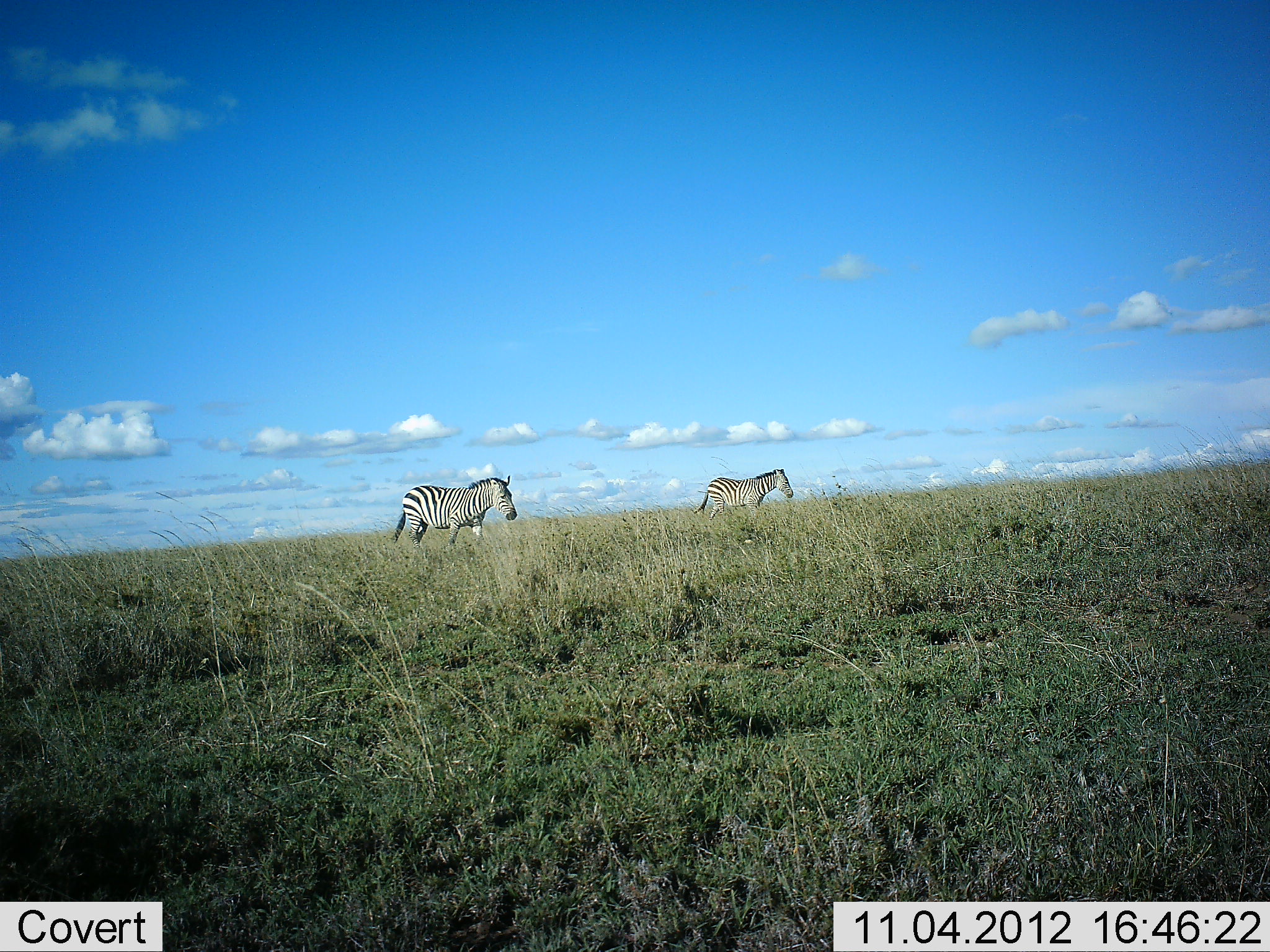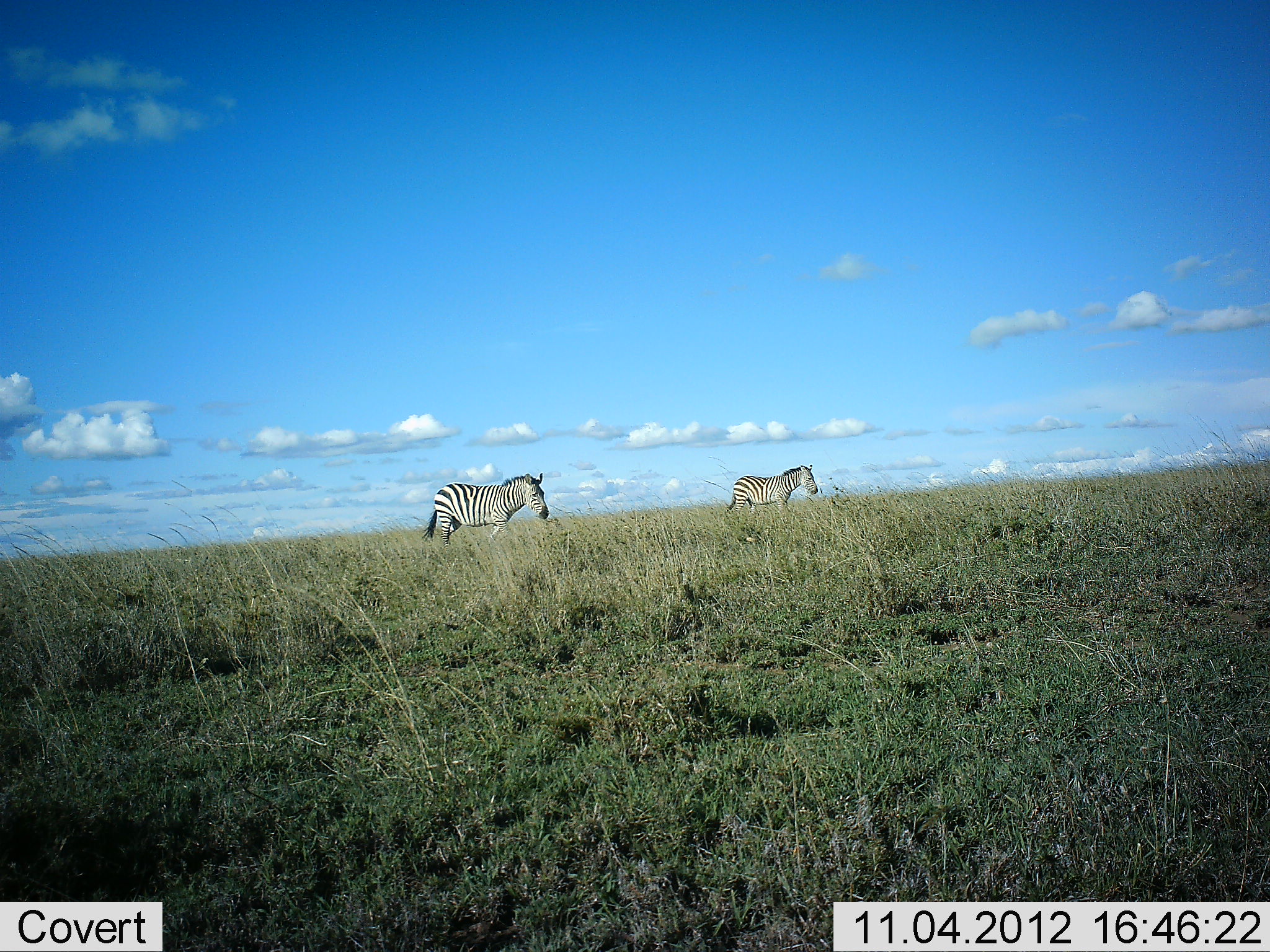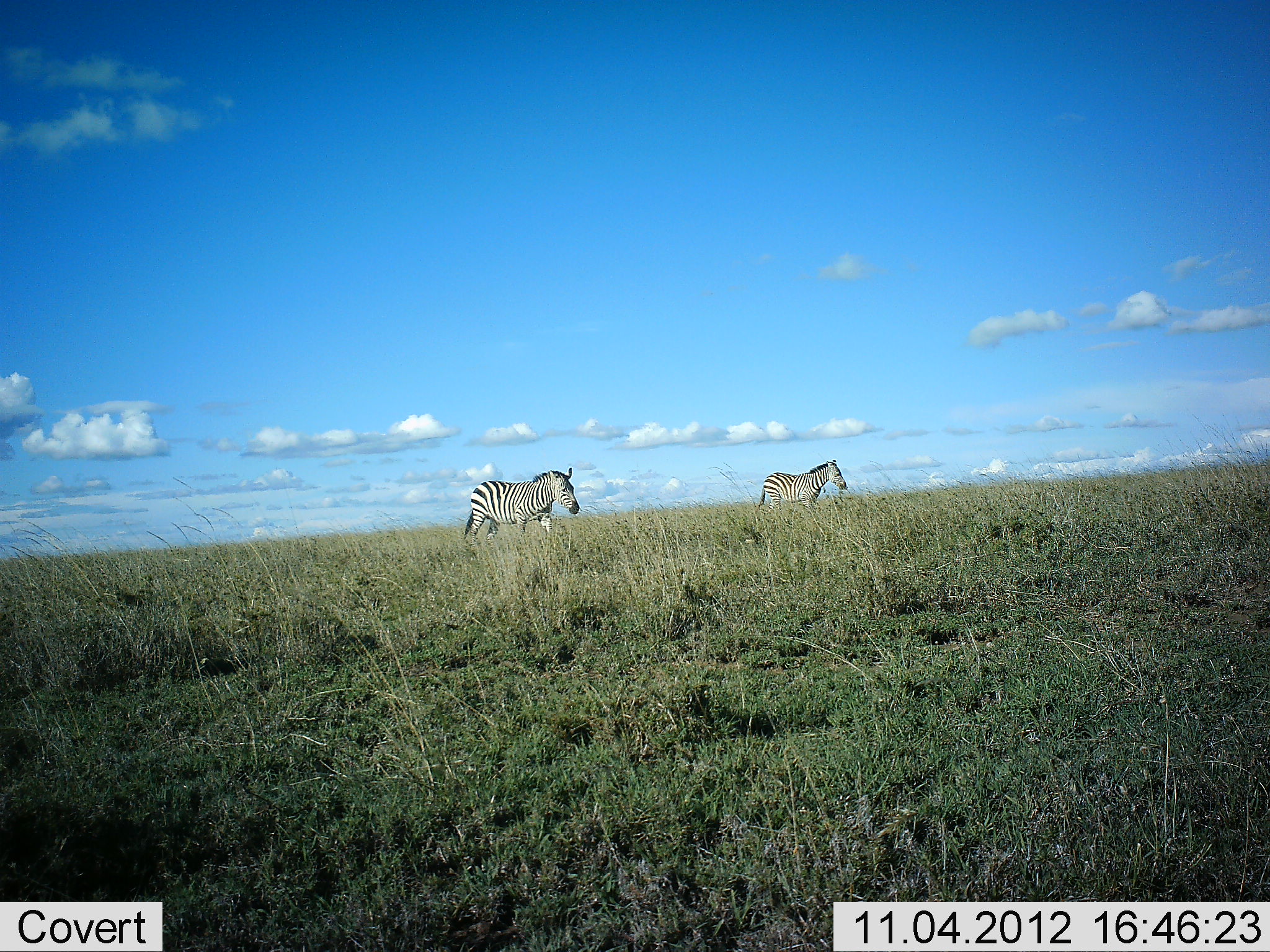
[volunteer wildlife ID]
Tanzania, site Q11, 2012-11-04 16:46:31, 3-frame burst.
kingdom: Animalia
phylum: Chordata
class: Mammalia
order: Perissodactyla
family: Equidae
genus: Equus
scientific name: Equus quagga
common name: plains zebra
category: zebra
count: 2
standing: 40%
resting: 0%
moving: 60%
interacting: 0%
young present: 0%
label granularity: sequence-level